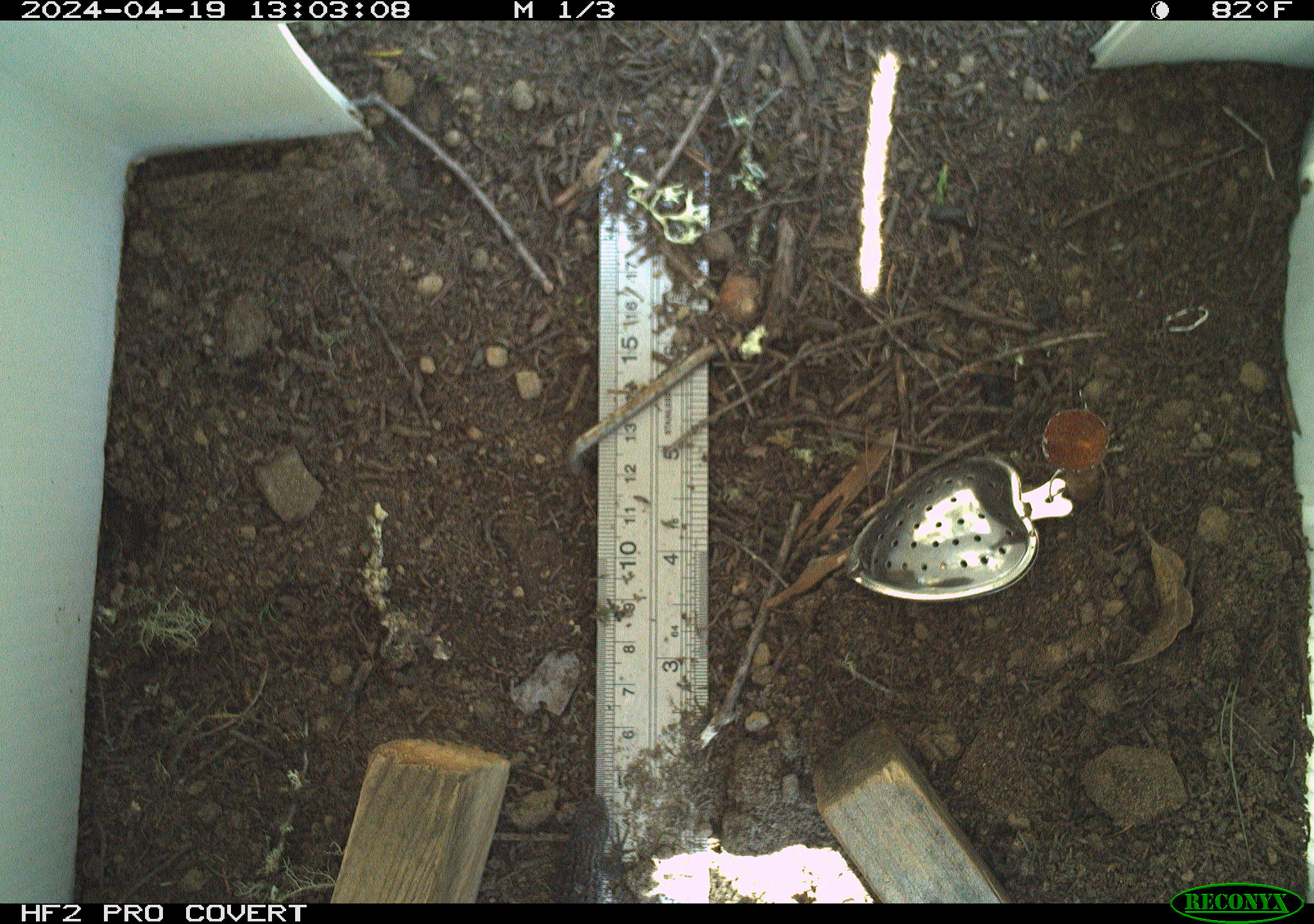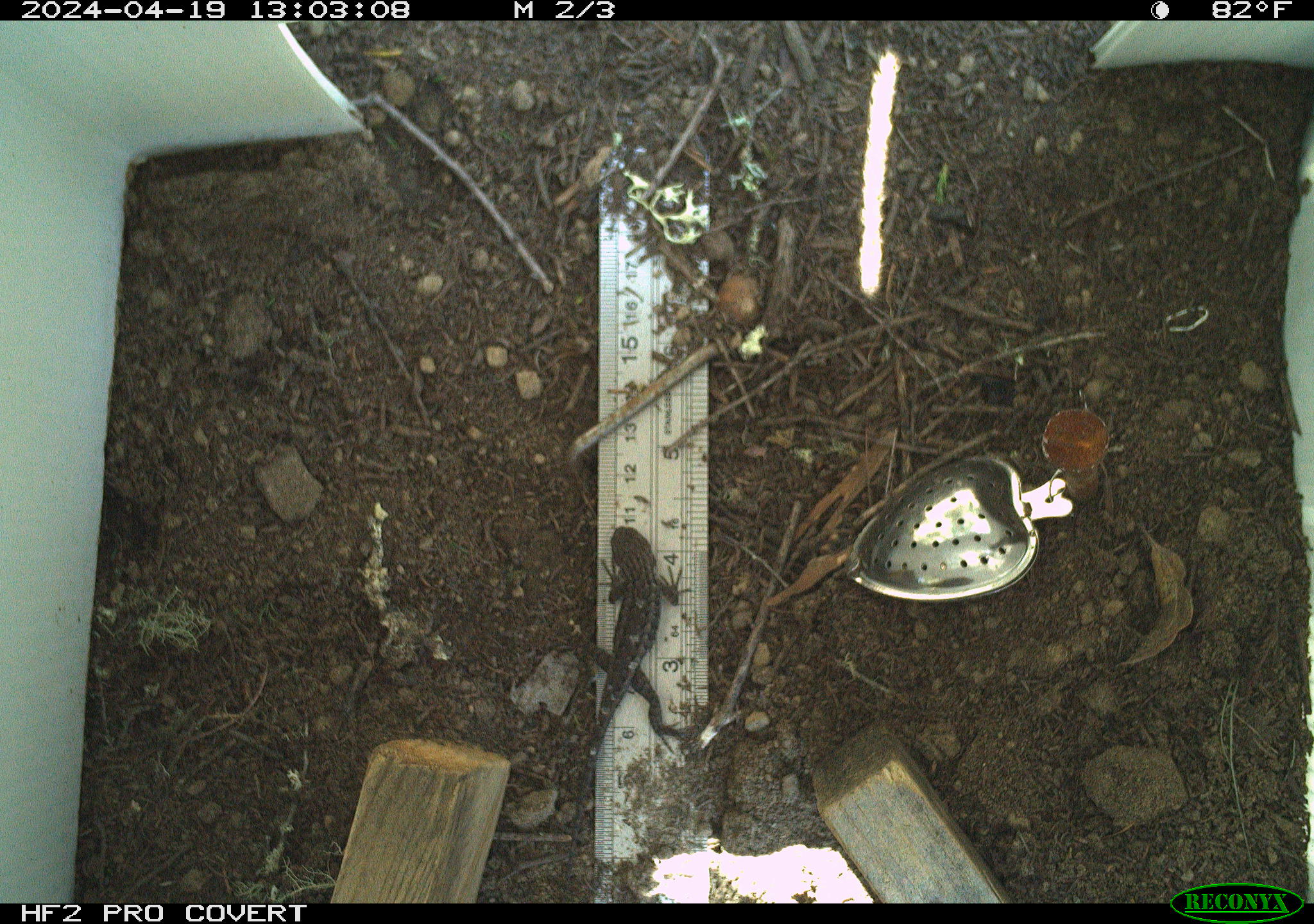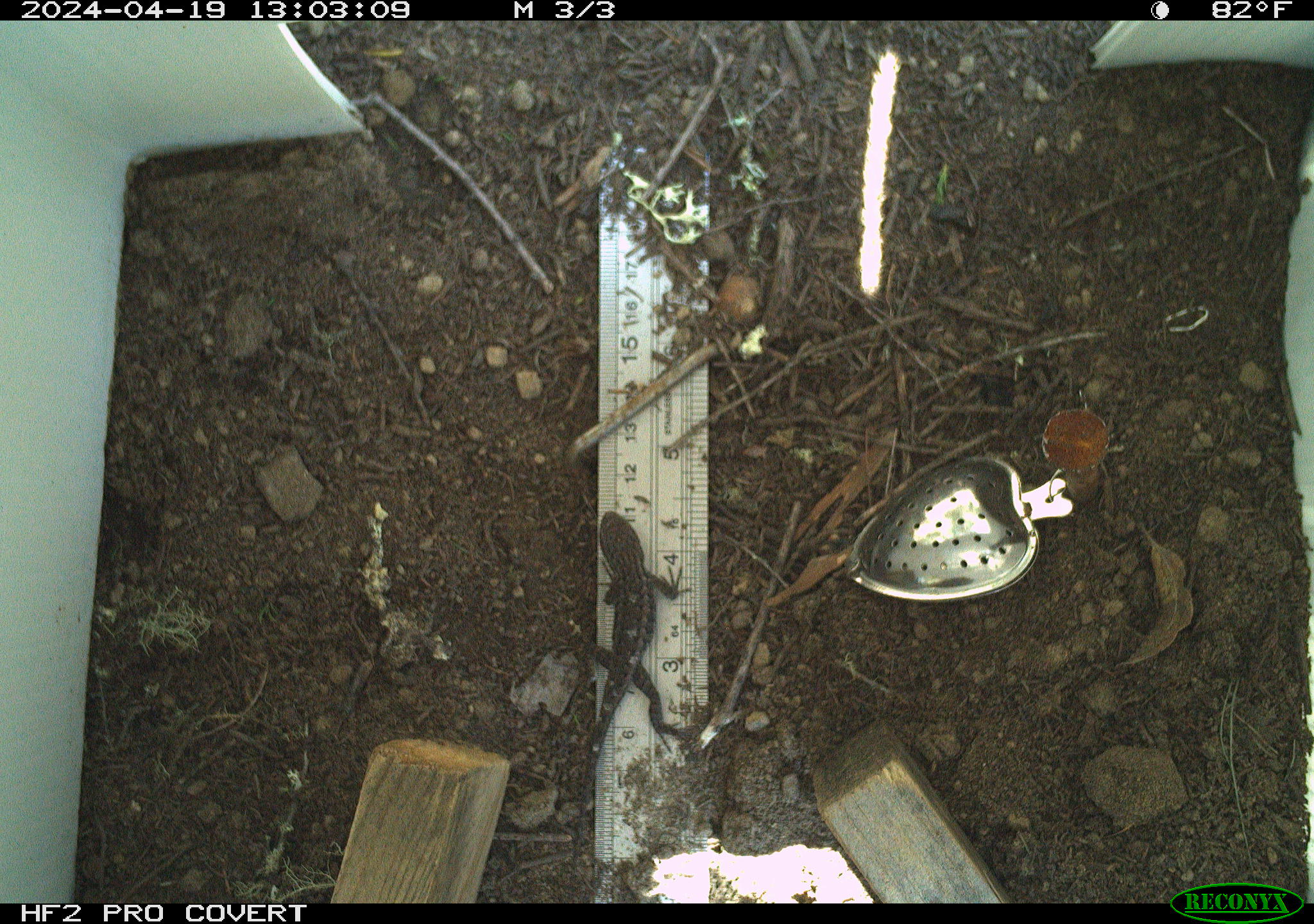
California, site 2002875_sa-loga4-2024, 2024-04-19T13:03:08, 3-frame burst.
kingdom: Animalia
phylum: Chordata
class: Reptilia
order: Squamata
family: Phrynosomatidae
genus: Sceloporus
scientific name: Sceloporus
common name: spiny lizards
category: sceloporus species